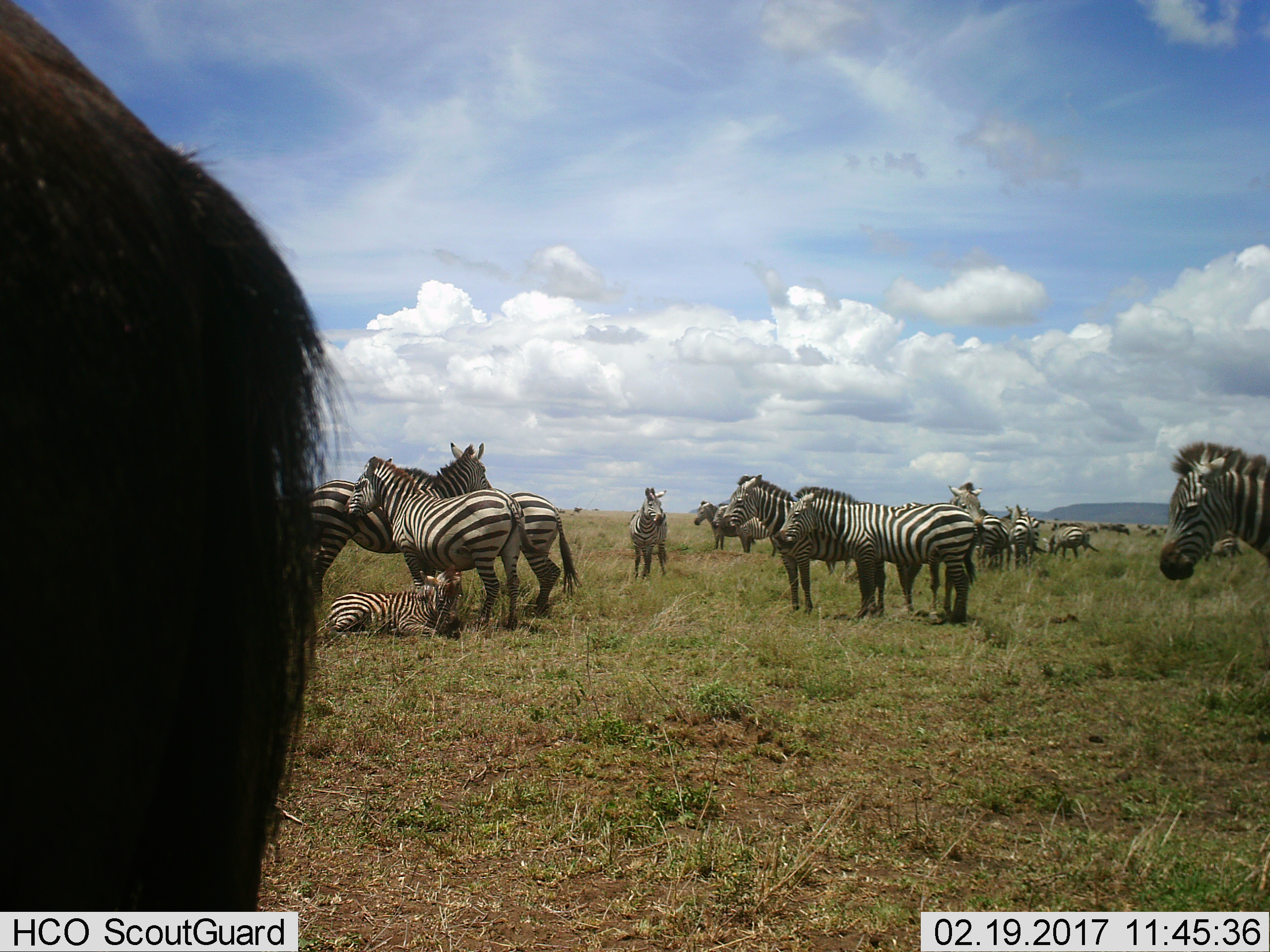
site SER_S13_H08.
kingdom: Animalia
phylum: Chordata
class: Mammalia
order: Perissodactyla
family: Equidae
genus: Equus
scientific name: Equus quagga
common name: plains zebra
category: zebraplains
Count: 11-50.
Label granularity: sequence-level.